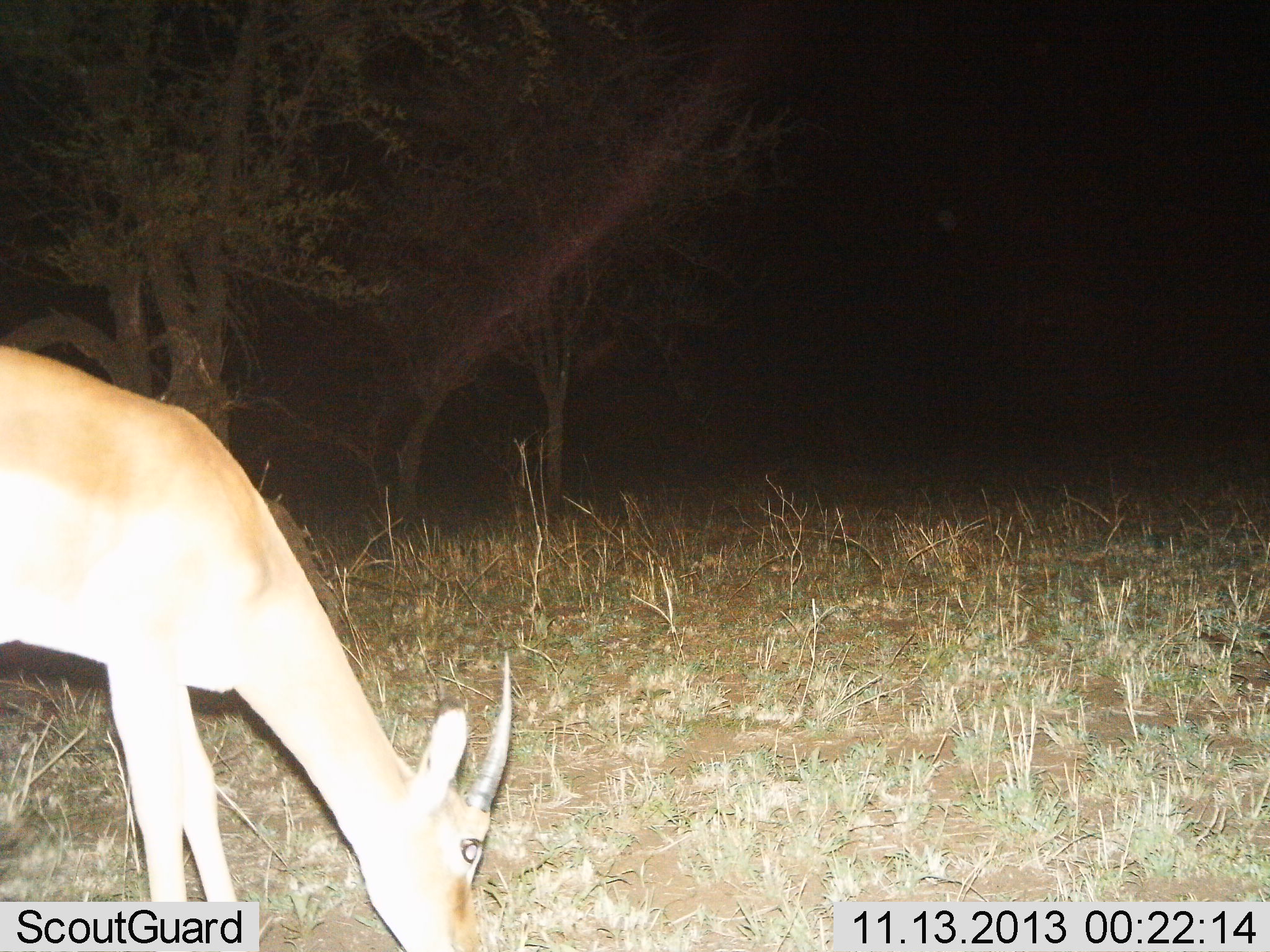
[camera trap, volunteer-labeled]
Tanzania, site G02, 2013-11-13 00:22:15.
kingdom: Animalia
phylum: Chordata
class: Mammalia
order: Artiodactyla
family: Bovidae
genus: Nanger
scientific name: Nanger granti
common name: grant's gazelle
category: gazellegrants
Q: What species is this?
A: Gazellegrants (grant's gazelle) (Nanger granti).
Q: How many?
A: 1.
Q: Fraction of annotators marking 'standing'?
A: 20%.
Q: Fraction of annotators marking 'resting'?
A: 0%.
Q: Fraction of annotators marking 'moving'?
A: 0%.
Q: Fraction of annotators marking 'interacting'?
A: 0%.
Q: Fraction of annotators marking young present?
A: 0%.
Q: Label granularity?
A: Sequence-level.